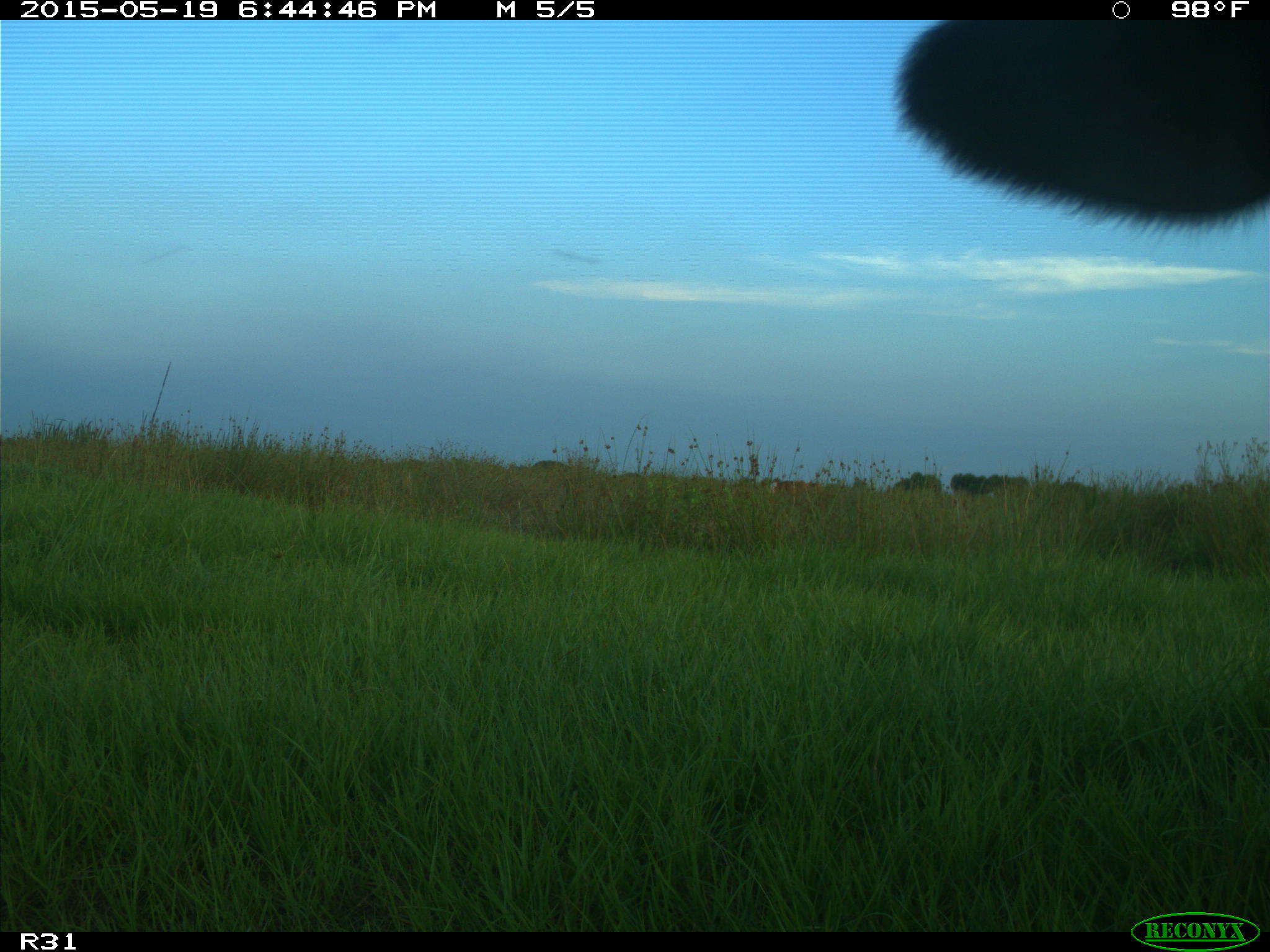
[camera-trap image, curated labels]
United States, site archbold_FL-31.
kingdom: Animalia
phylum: Chordata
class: Mammalia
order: Artiodactyla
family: Bovidae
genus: Bos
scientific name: Bos taurus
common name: domestic cow